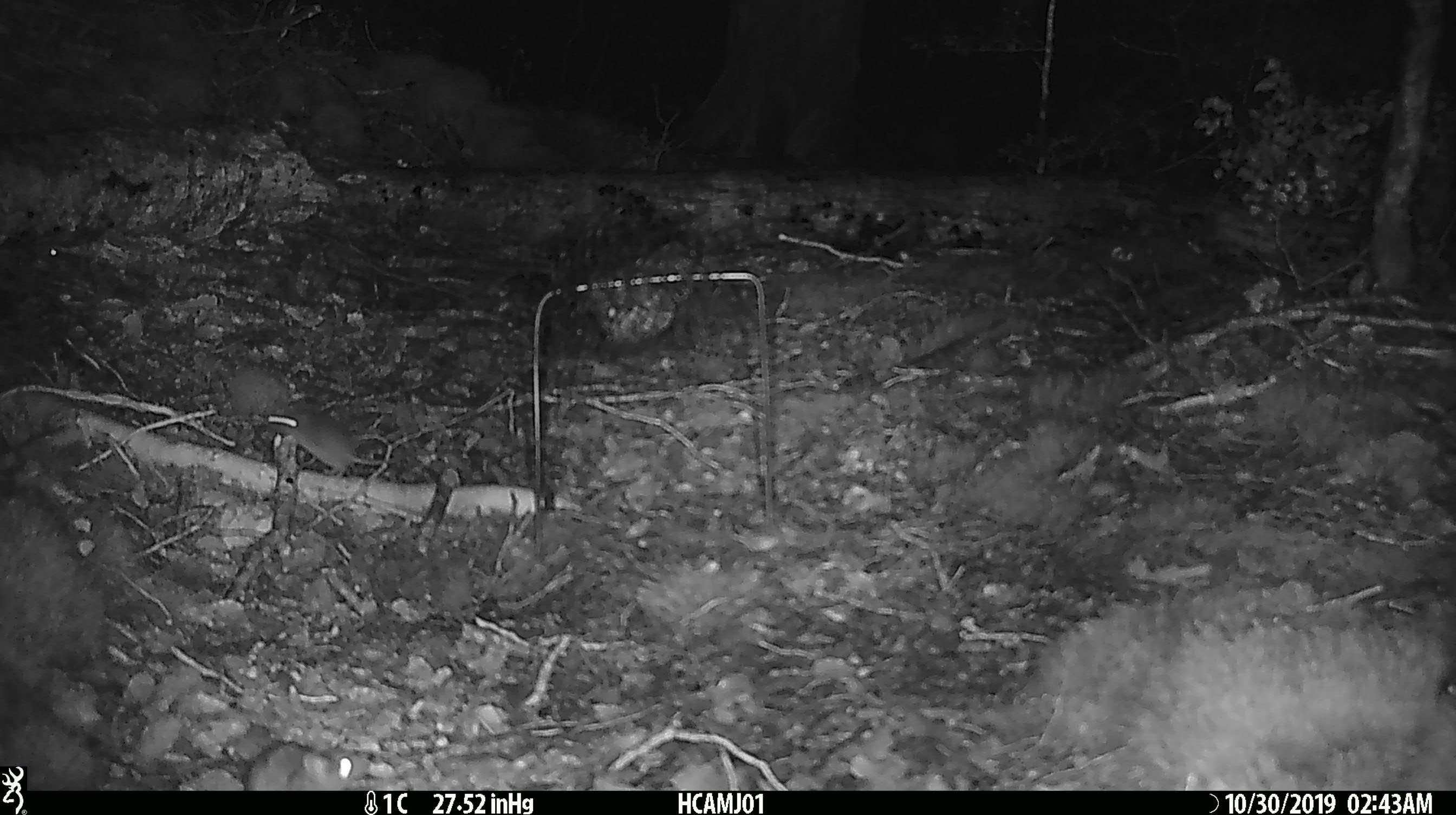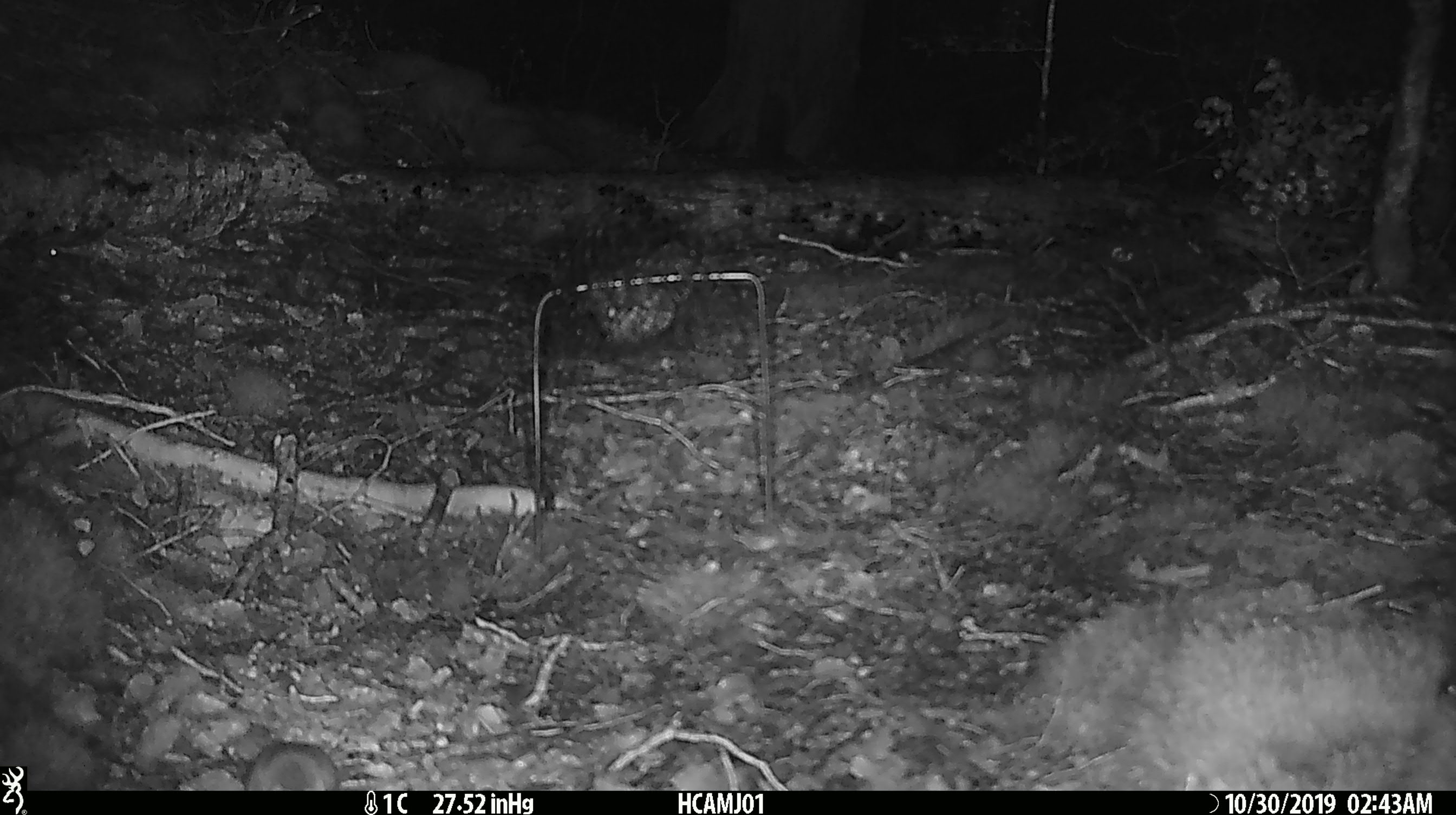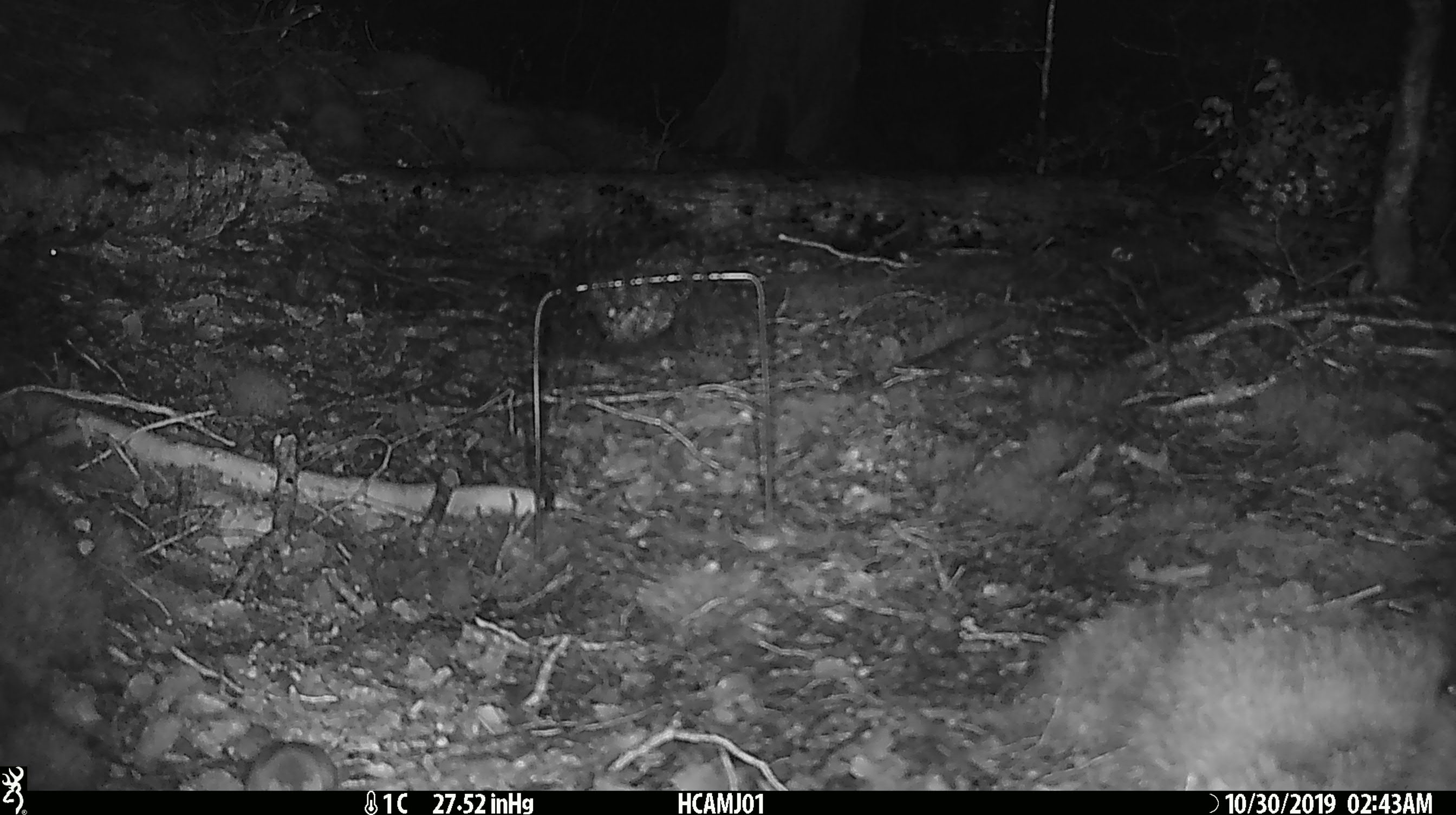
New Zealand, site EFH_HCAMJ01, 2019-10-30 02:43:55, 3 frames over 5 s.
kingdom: Animalia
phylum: Chordata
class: Mammalia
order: Rodentia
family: Muridae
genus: Mus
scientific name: Mus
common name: mouse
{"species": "mouse (Mus)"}